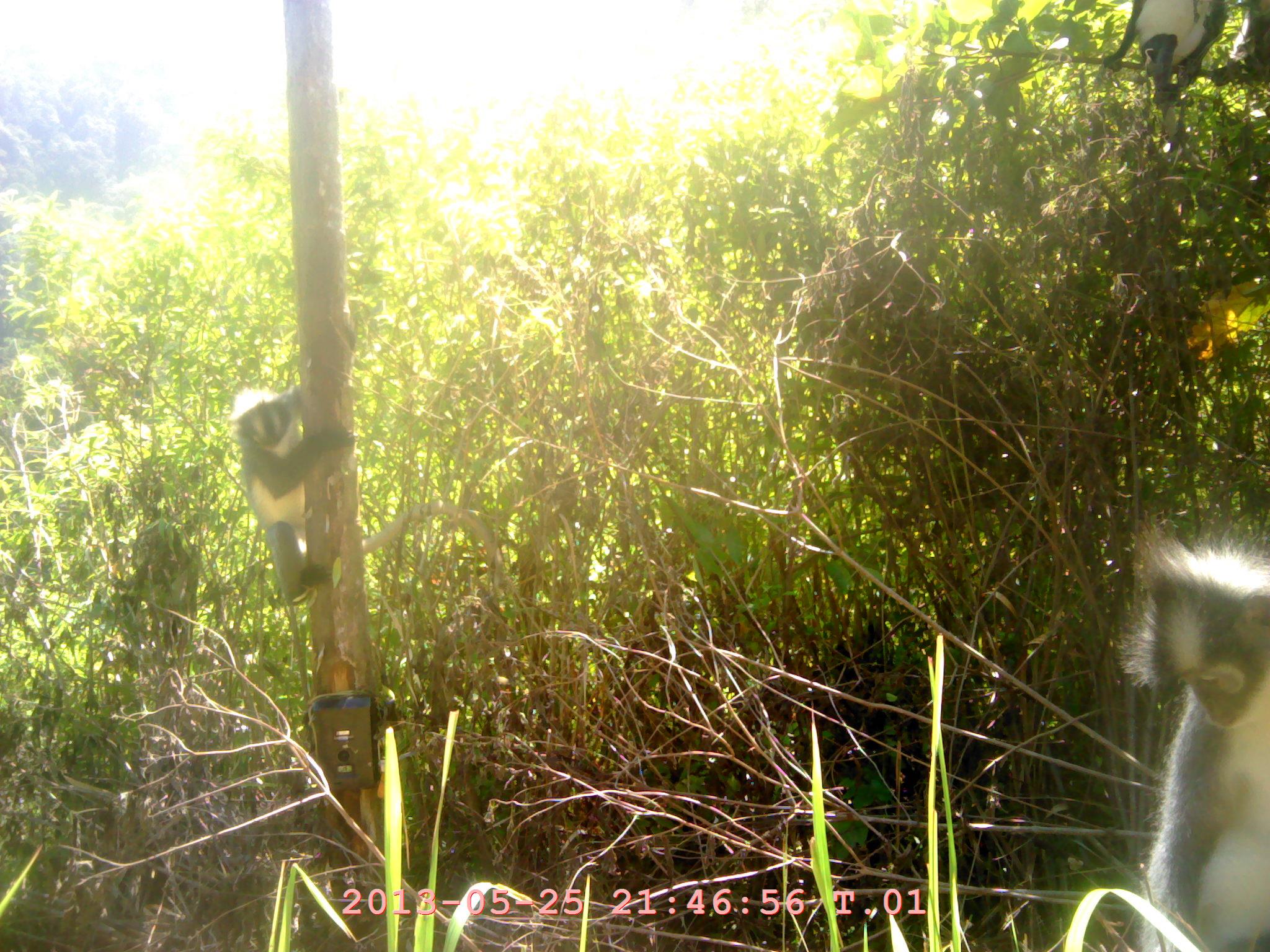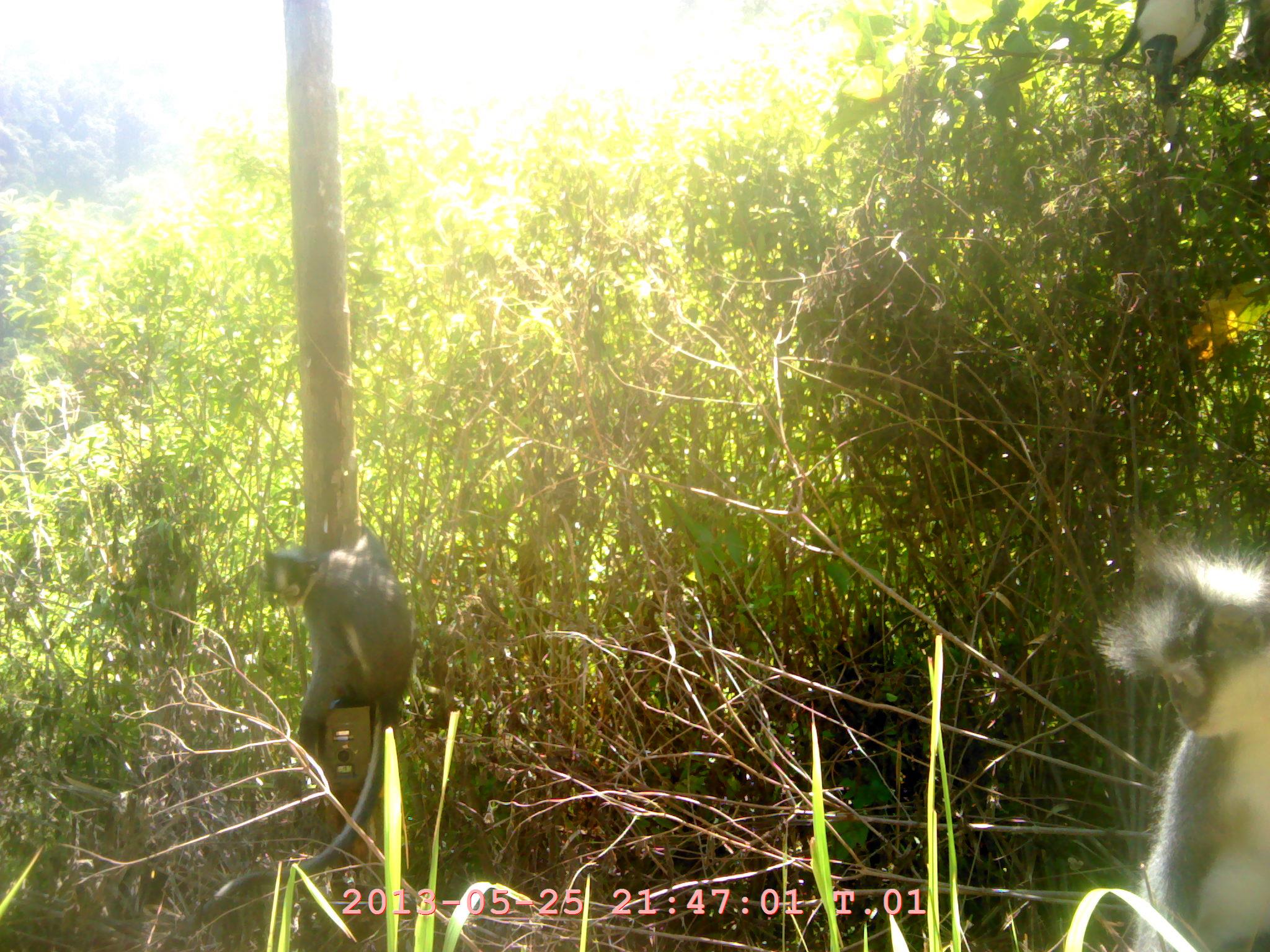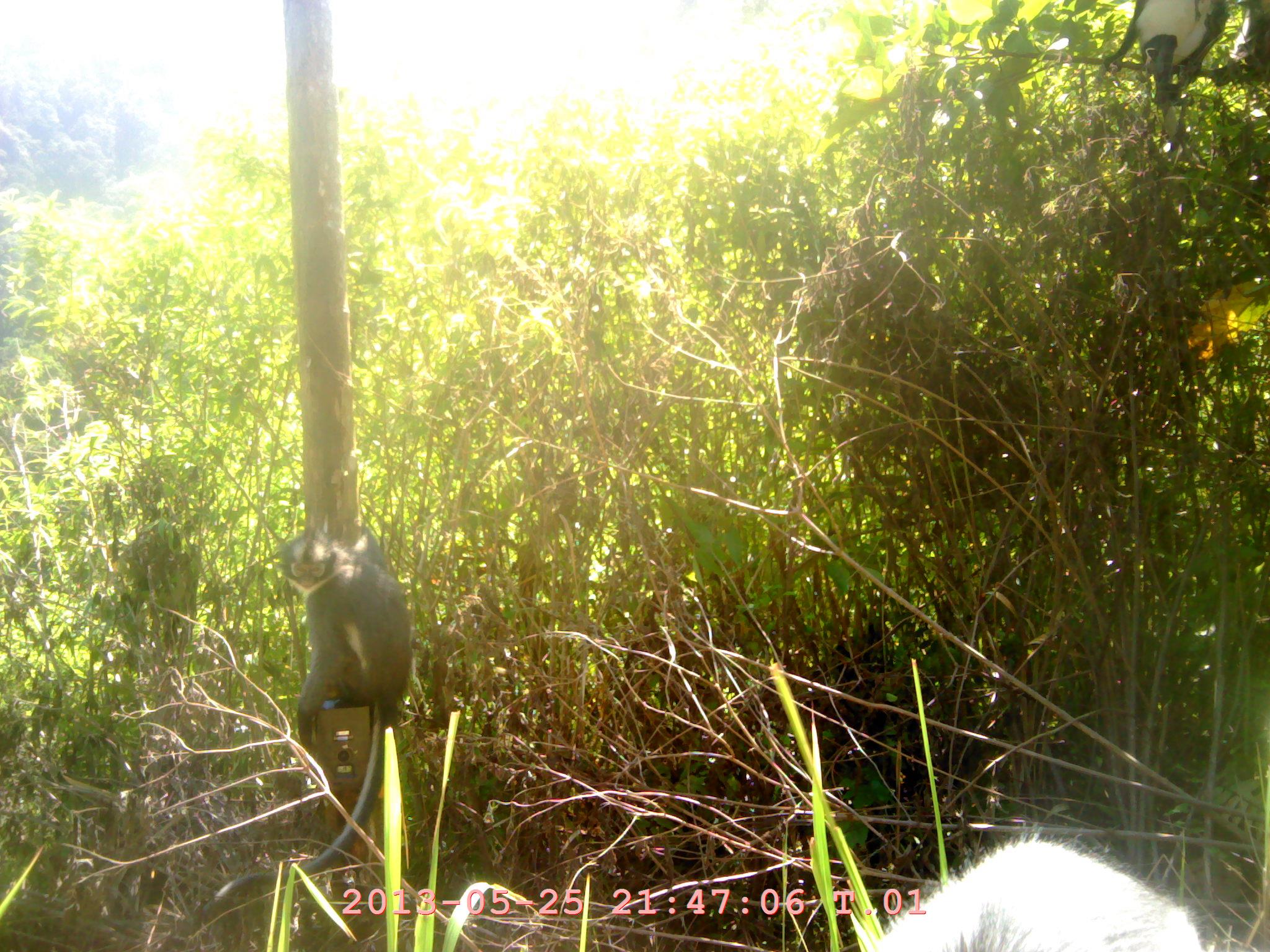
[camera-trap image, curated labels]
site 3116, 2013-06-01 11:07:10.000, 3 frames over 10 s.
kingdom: Animalia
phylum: Chordata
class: Mammalia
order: Primates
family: Cercopithecidae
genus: Presbytis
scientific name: Presbytis thomasi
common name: thomas’s langur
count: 4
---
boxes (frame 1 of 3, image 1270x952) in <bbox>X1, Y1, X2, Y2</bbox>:
presbytis thomasi: <bbox>228, 312, 508, 606</bbox>; <bbox>1114, 519, 1270, 952</bbox>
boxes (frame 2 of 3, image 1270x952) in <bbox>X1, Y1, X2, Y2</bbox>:
presbytis thomasi: <bbox>158, 525, 414, 950</bbox>; <bbox>1094, 525, 1270, 952</bbox>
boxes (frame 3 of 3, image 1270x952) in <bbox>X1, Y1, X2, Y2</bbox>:
presbytis thomasi: <bbox>149, 517, 417, 952</bbox>; <bbox>869, 828, 1199, 951</bbox>